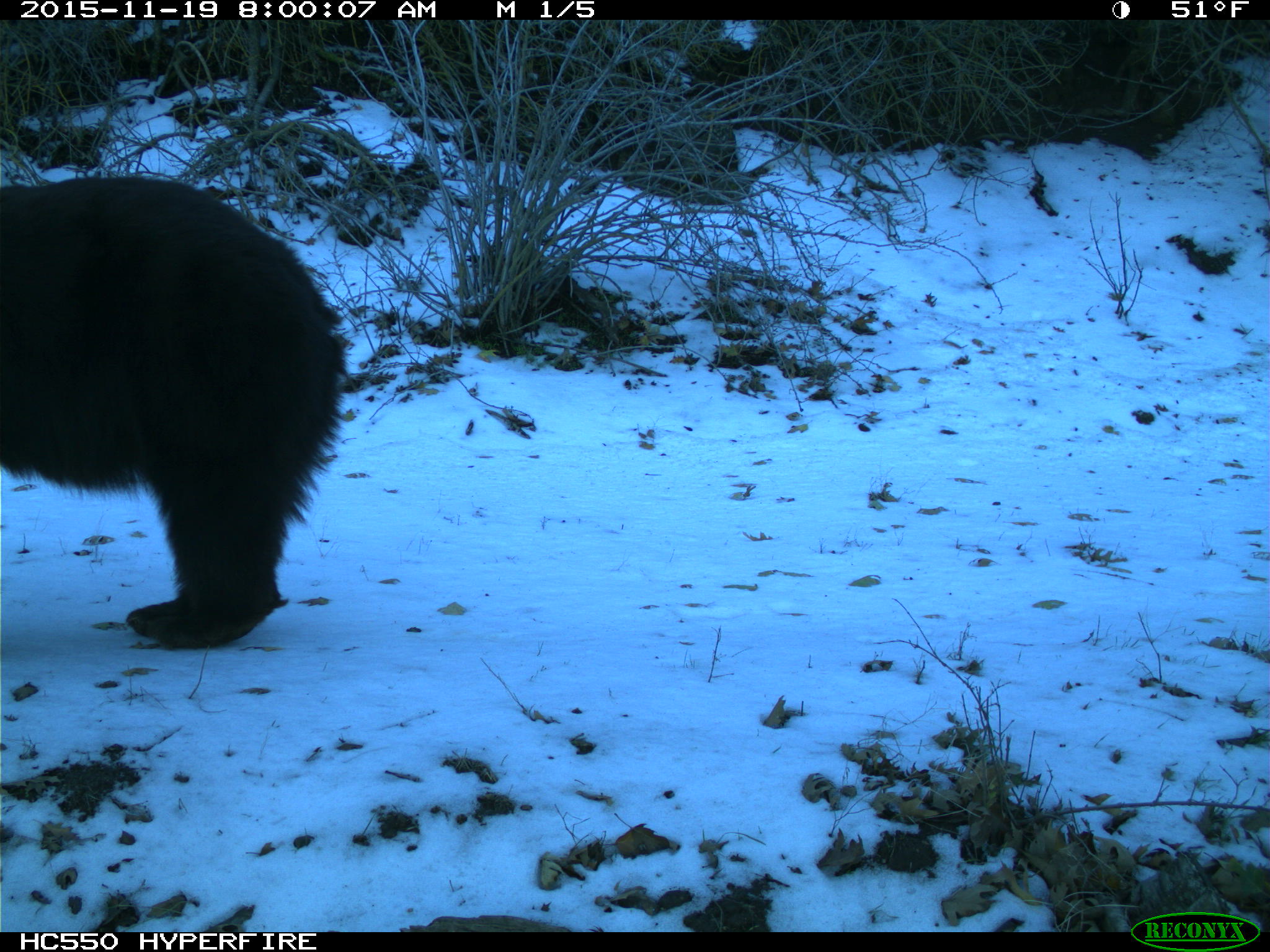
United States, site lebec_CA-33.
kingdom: Animalia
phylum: Chordata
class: Mammalia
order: Carnivora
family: Ursidae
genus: Ursus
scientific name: Ursus americanus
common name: american black bear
Ursus americanus (american black bear).